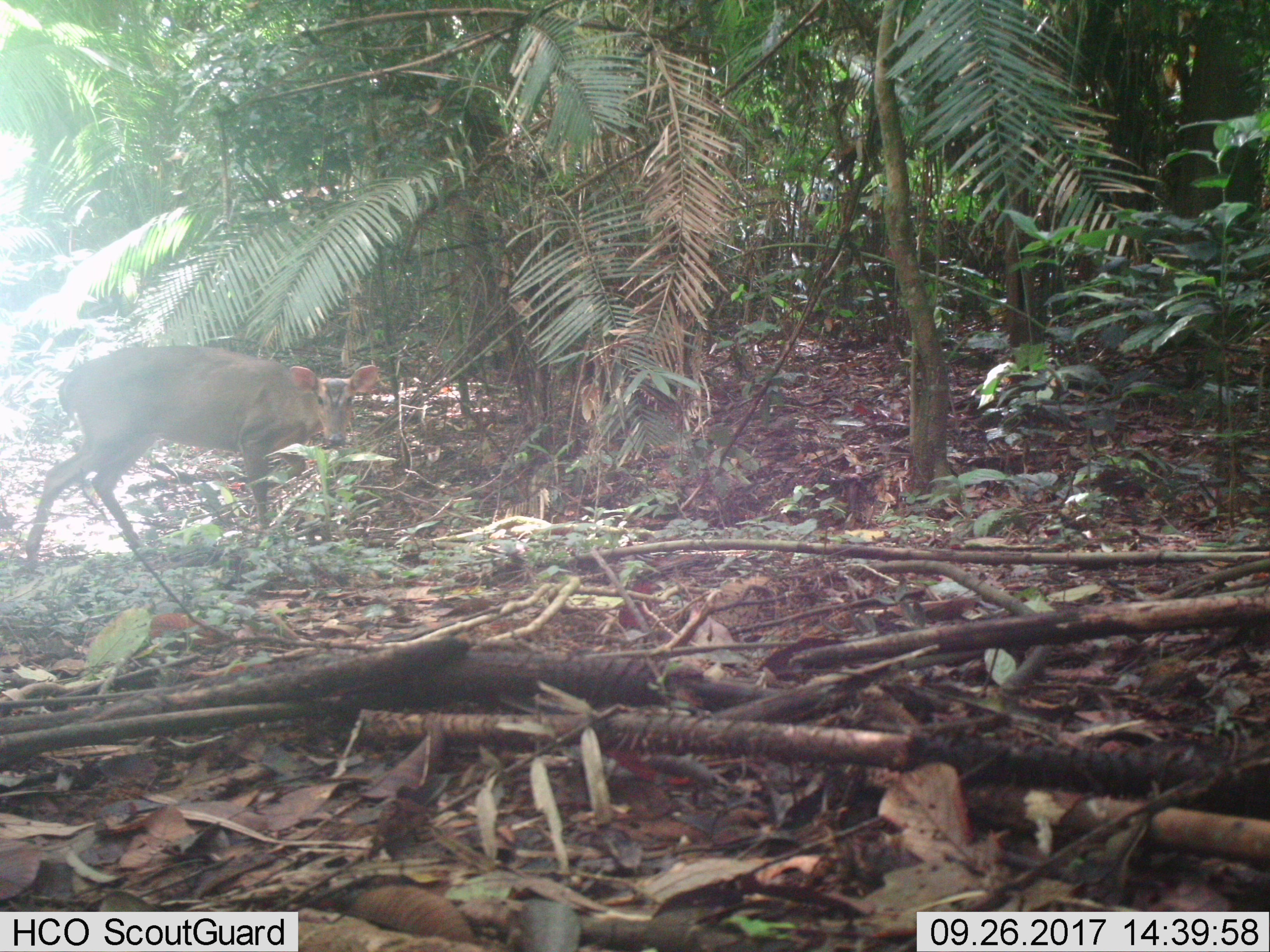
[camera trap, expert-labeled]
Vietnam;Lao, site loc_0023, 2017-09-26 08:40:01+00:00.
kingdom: Animalia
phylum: Chordata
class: Mammalia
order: Artiodactyla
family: Cervidae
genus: Muntiacus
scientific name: Muntiacus vuquangensis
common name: large-antlered muntjac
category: large antlered muntjac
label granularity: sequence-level